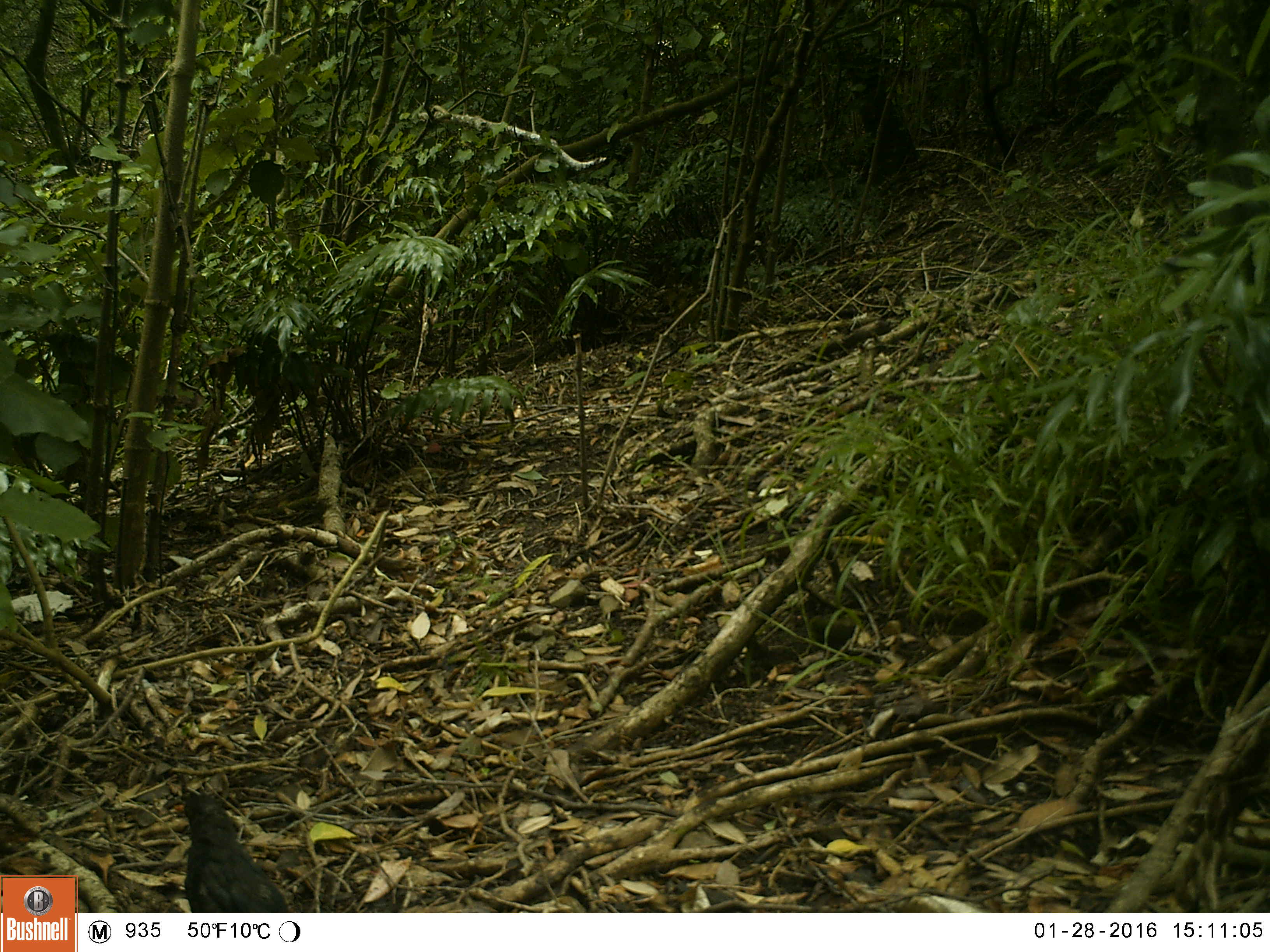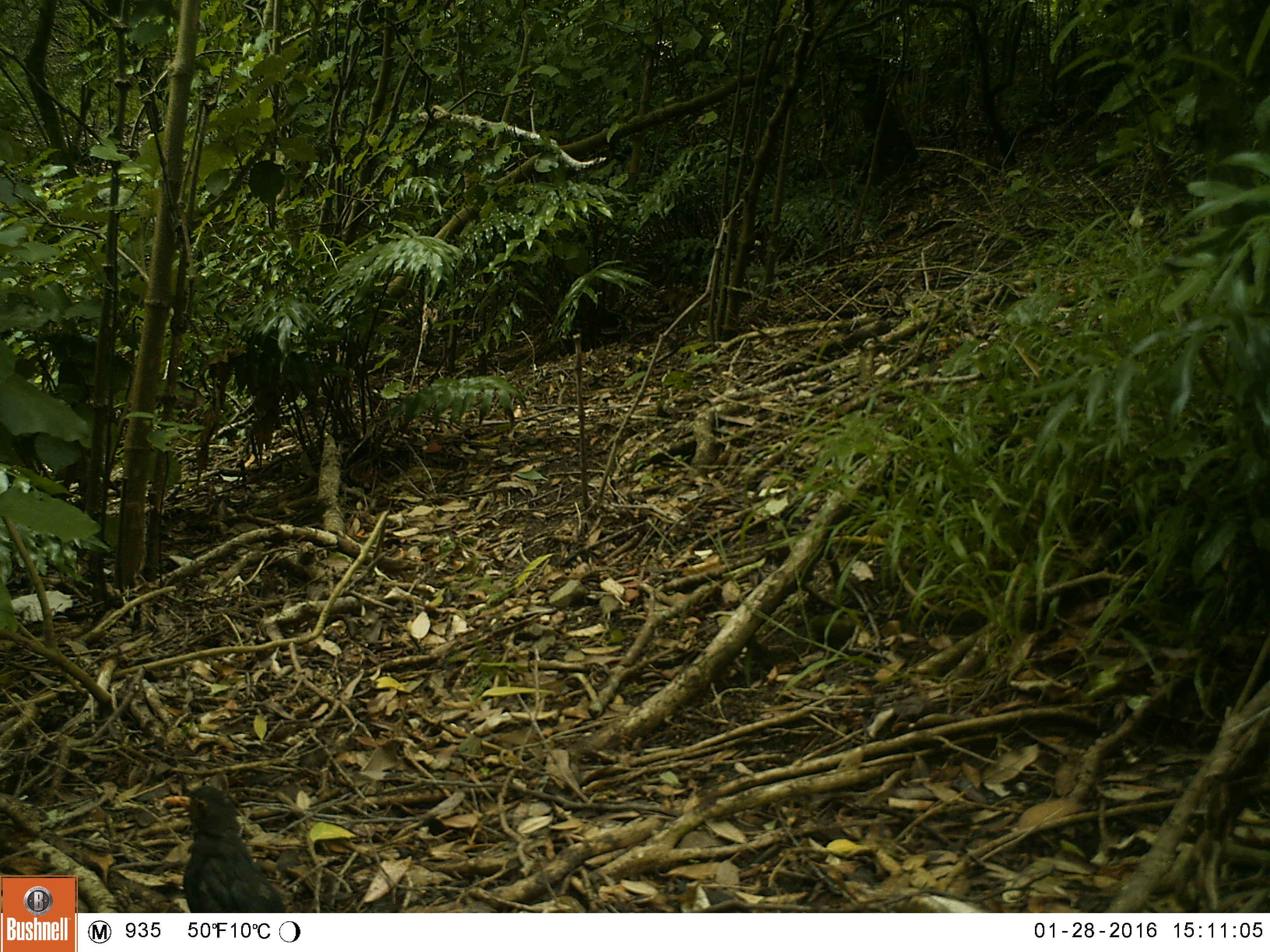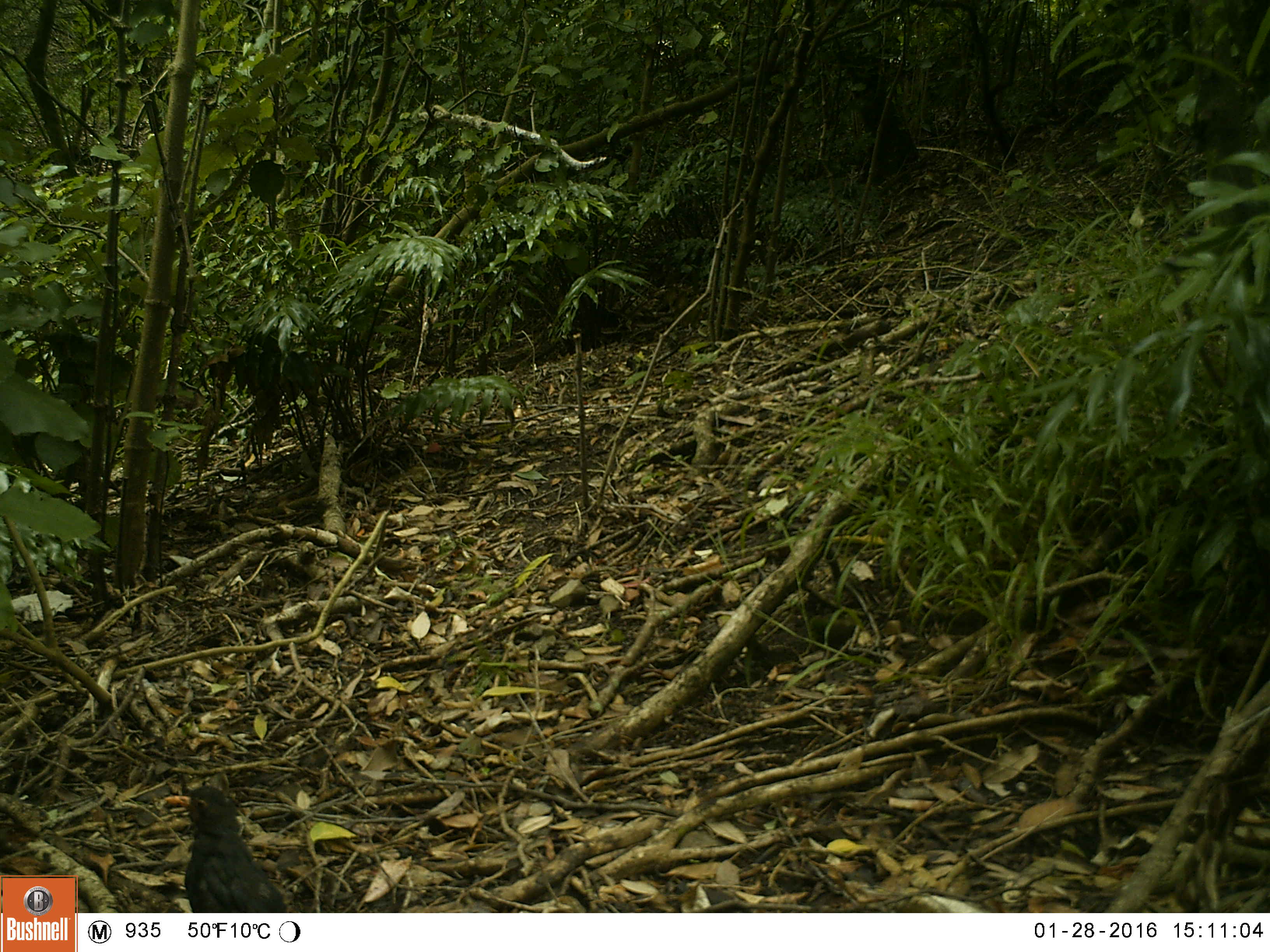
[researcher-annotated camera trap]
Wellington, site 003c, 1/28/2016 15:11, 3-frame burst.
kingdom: Animalia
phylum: Chordata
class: Aves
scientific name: Aves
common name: bird